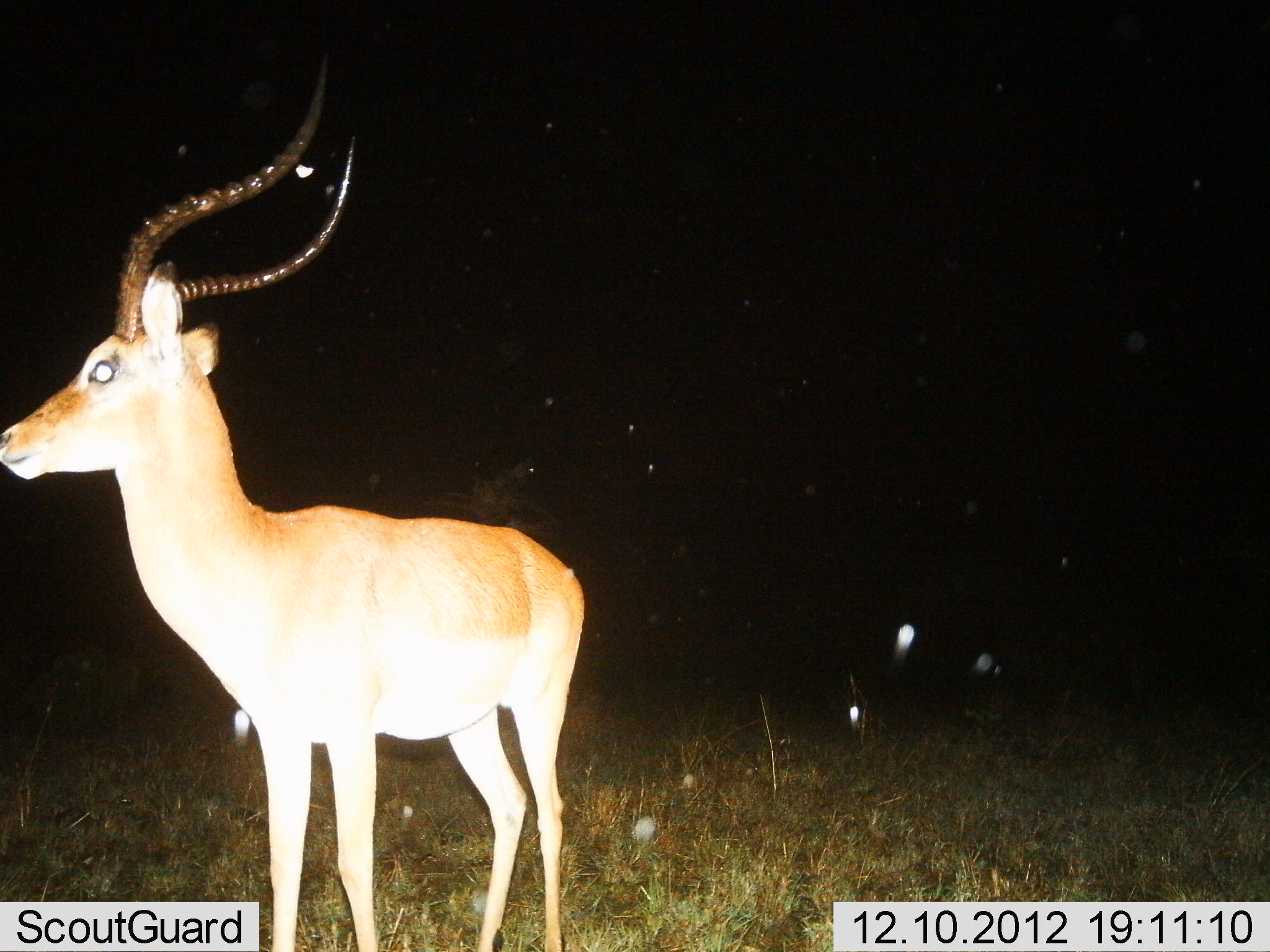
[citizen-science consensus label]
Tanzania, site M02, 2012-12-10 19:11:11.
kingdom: Animalia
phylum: Chordata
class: Mammalia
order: Artiodactyla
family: Bovidae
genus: Aepyceros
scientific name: Aepyceros melampus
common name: impala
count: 1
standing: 97%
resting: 0%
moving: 3%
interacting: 0%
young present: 0%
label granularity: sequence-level